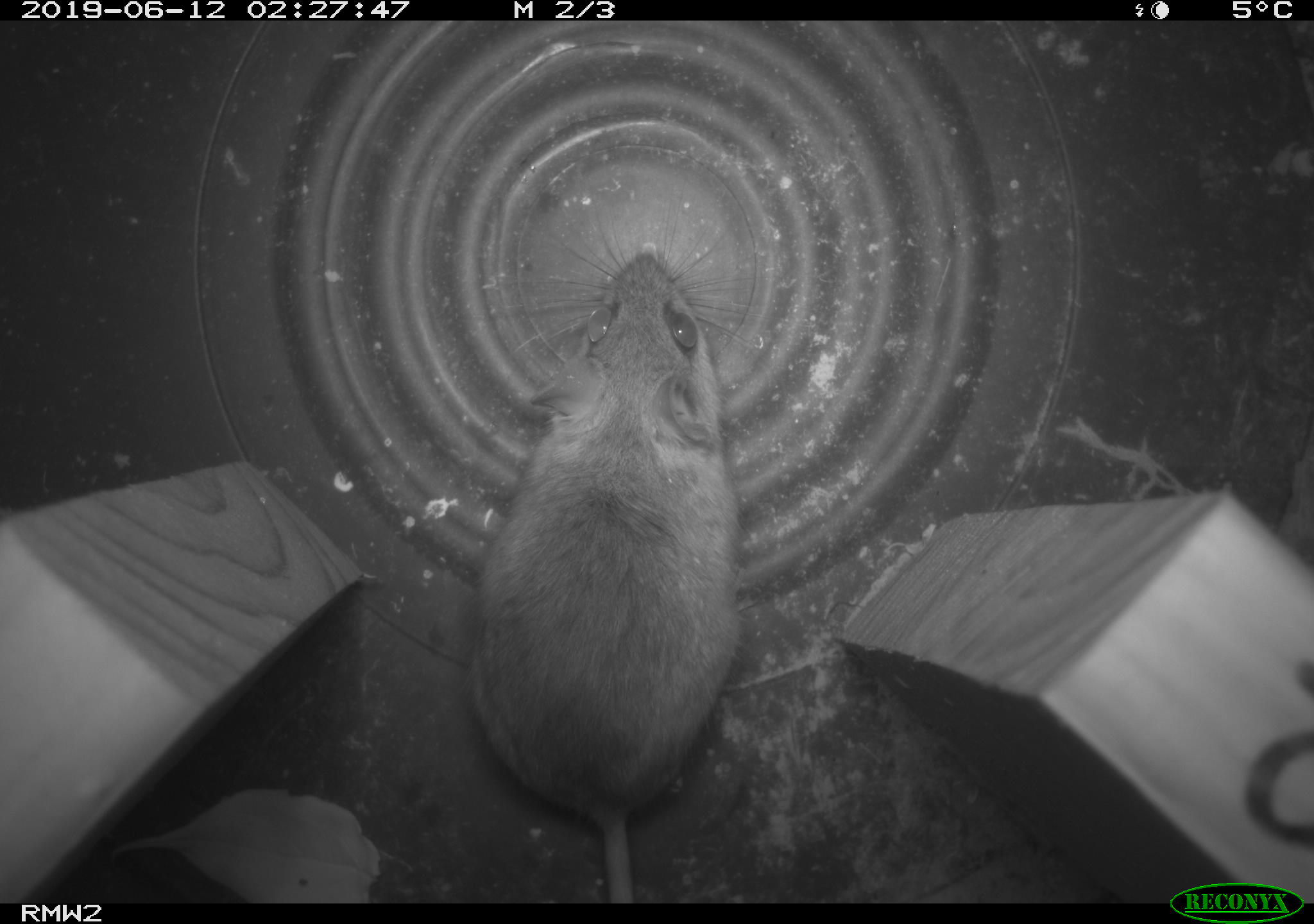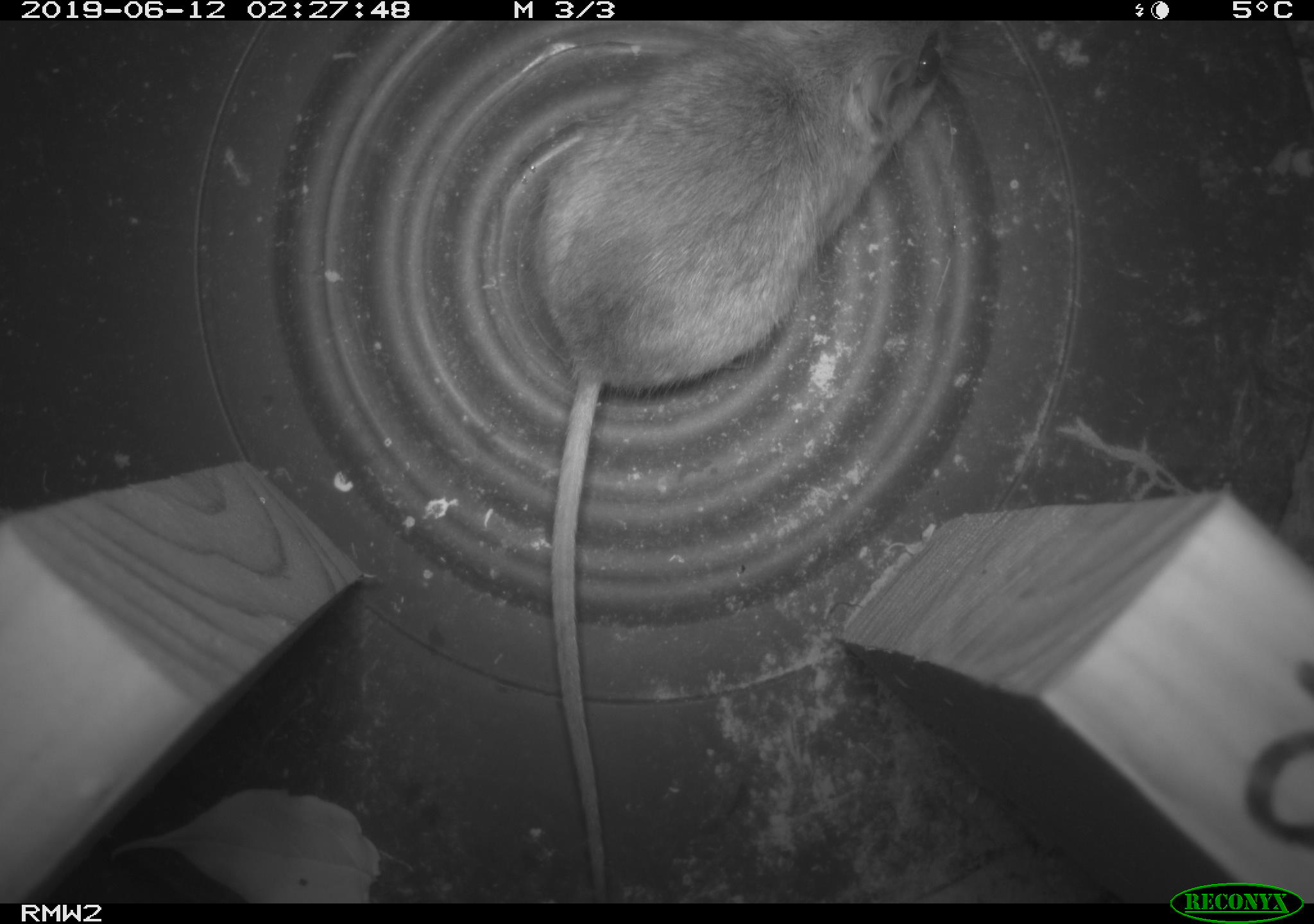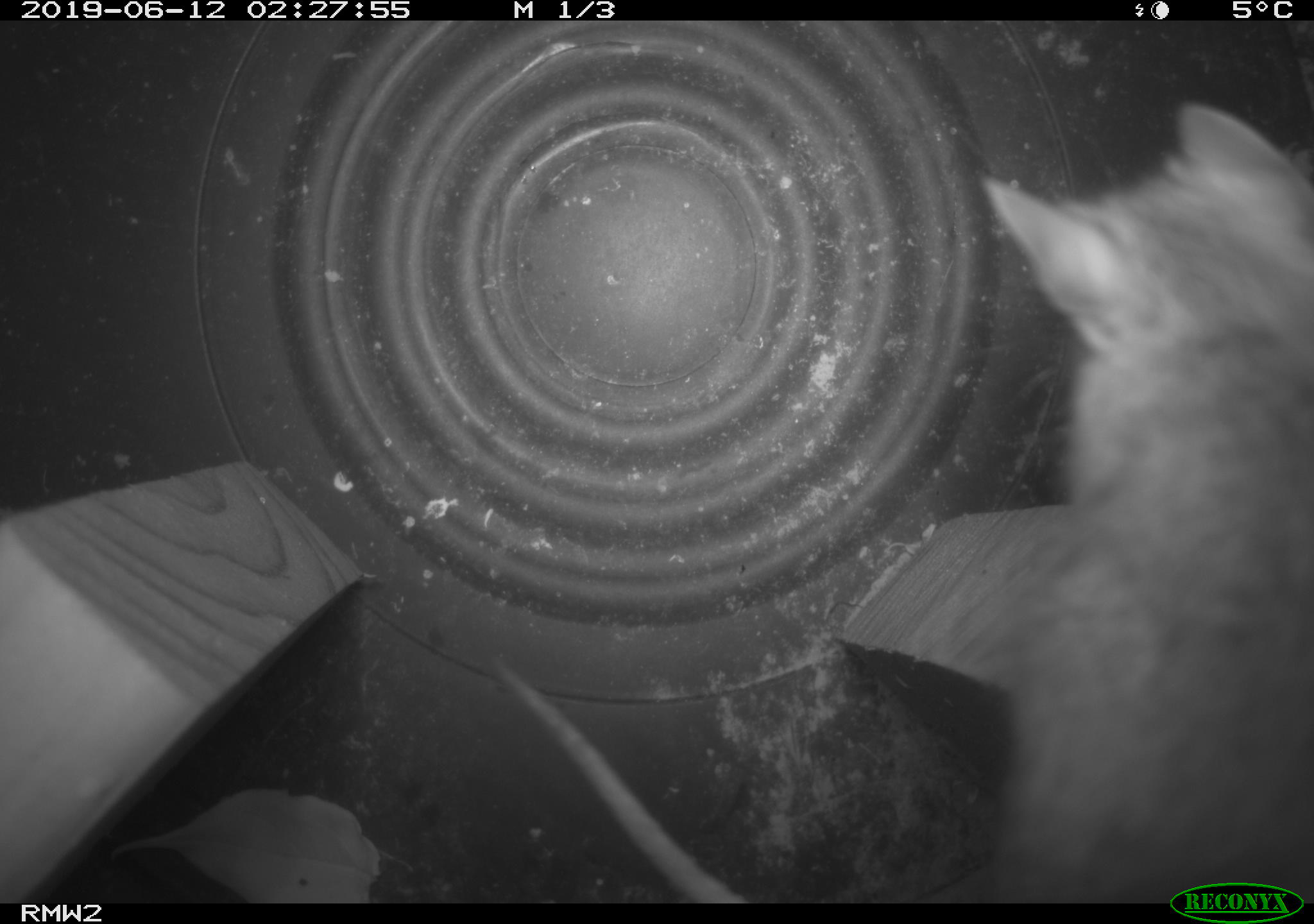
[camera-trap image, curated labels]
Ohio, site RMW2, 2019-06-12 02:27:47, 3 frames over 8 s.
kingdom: Animalia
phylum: Chordata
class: Mammalia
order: Rodentia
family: Cricetidae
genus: Peromyscus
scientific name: Peromyscus leucopus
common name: white-footed mouse